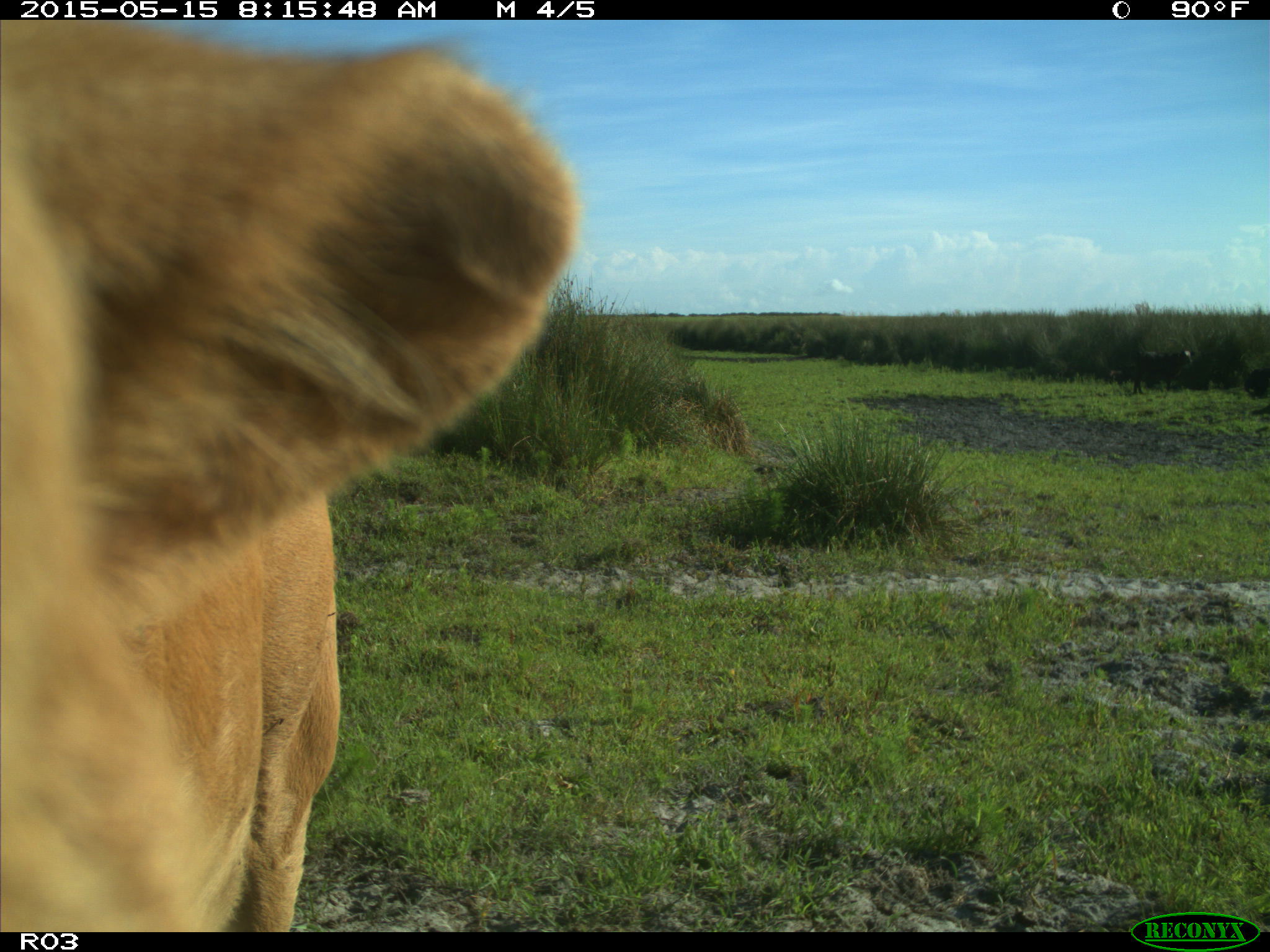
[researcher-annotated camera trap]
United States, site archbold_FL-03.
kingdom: Animalia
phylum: Chordata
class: Mammalia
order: Artiodactyla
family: Bovidae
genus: Bos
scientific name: Bos taurus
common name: domestic cow